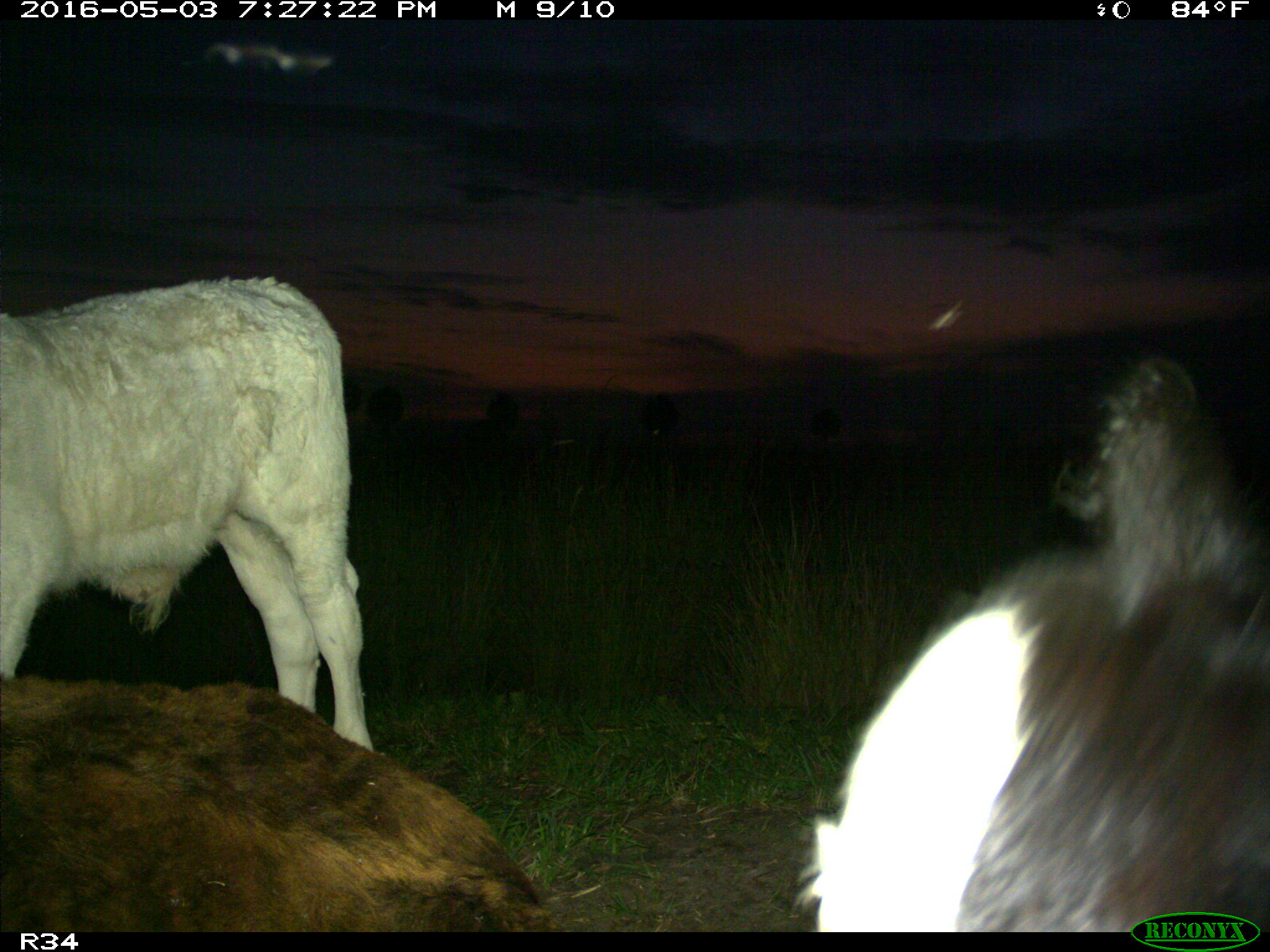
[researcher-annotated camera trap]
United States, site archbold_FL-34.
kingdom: Animalia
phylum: Chordata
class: Mammalia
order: Artiodactyla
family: Bovidae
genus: Bos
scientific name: Bos taurus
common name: domestic cow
Bos taurus (domestic cow).